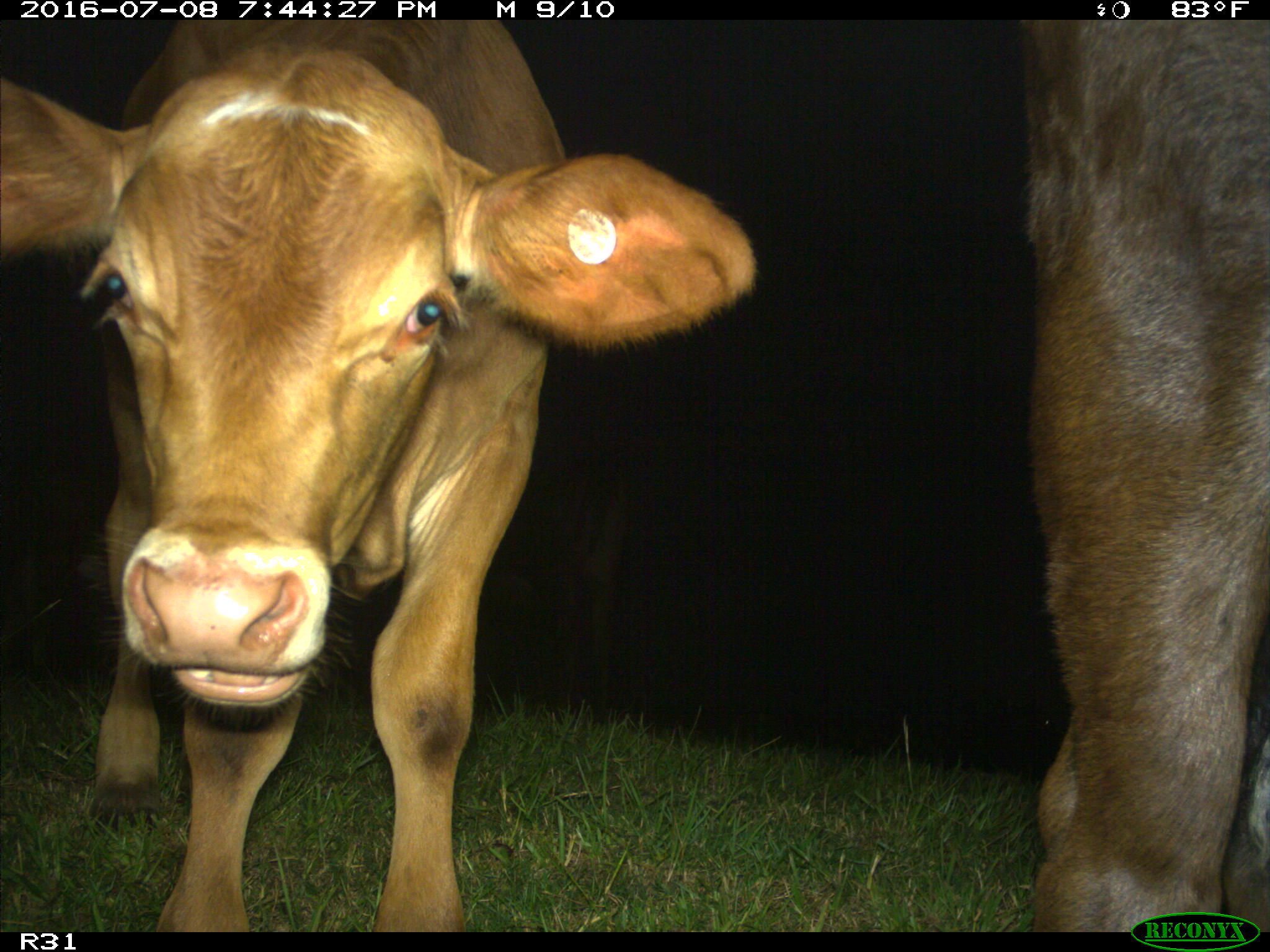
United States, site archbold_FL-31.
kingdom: Animalia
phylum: Chordata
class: Mammalia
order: Artiodactyla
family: Bovidae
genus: Bos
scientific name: Bos taurus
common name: domestic cow